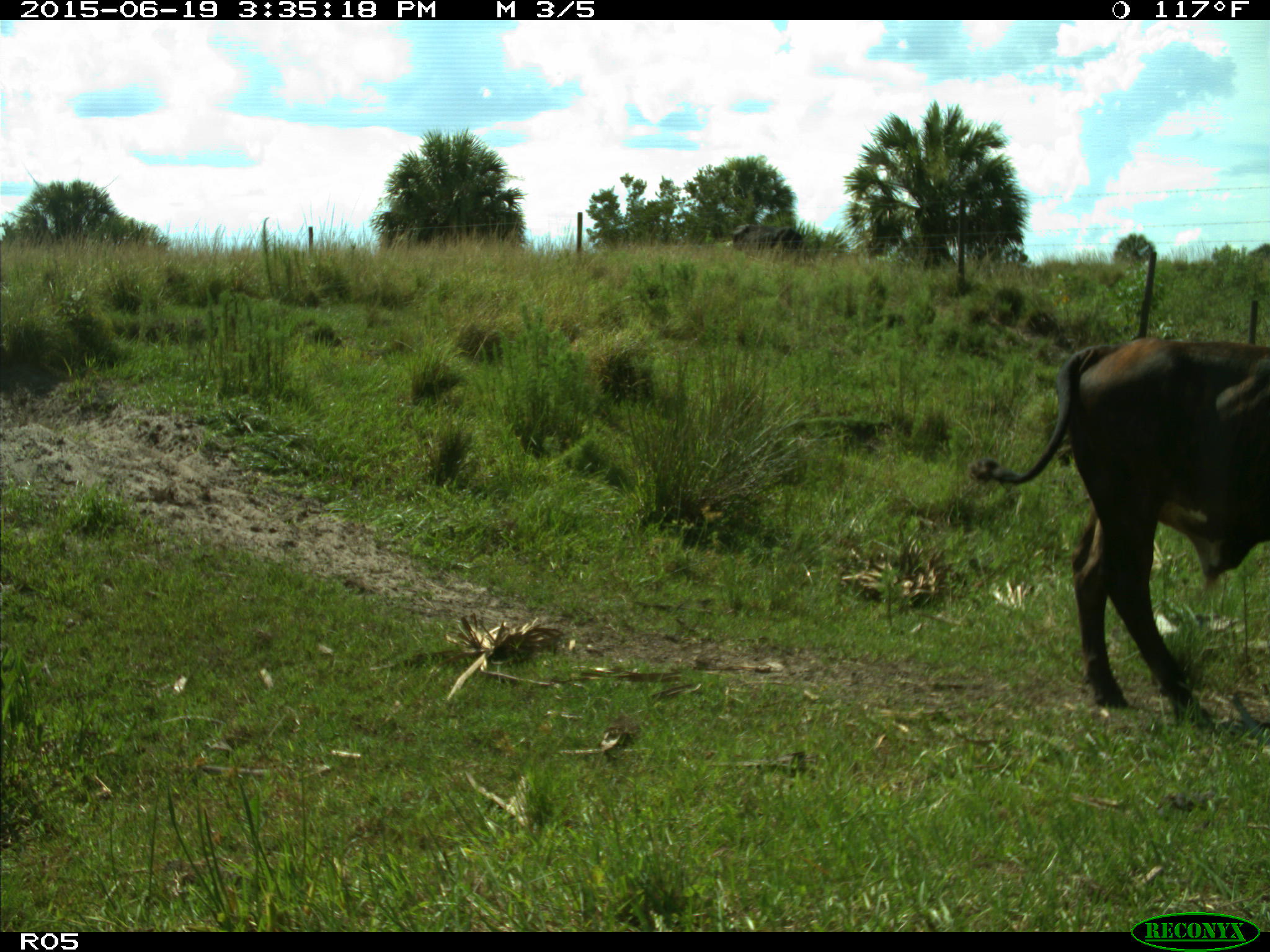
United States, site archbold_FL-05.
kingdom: Animalia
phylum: Chordata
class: Mammalia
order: Artiodactyla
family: Bovidae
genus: Bos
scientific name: Bos taurus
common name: domestic cow